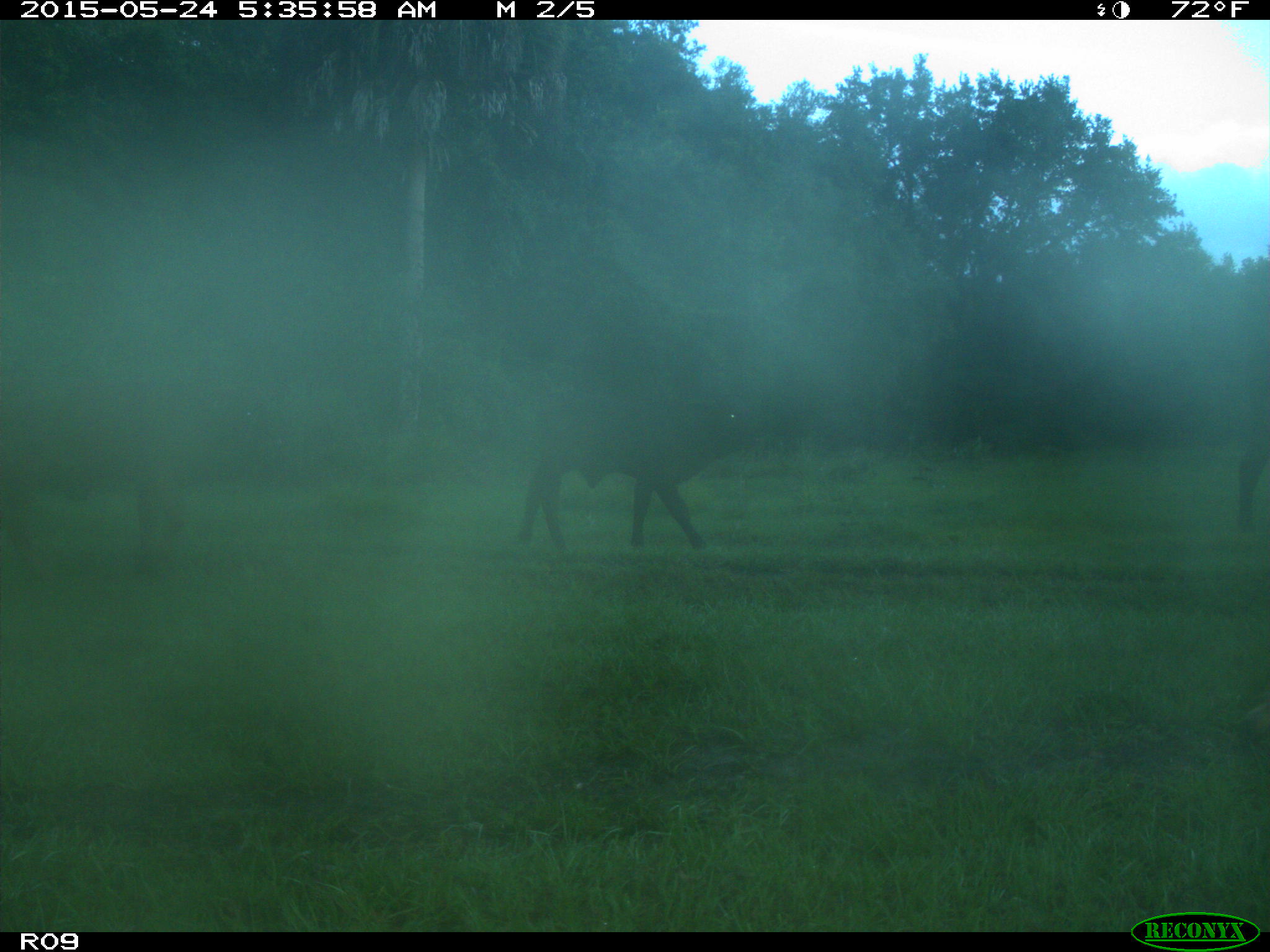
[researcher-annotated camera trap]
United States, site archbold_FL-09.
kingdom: Animalia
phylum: Chordata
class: Mammalia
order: Artiodactyla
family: Bovidae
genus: Bos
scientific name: Bos taurus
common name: domestic cow